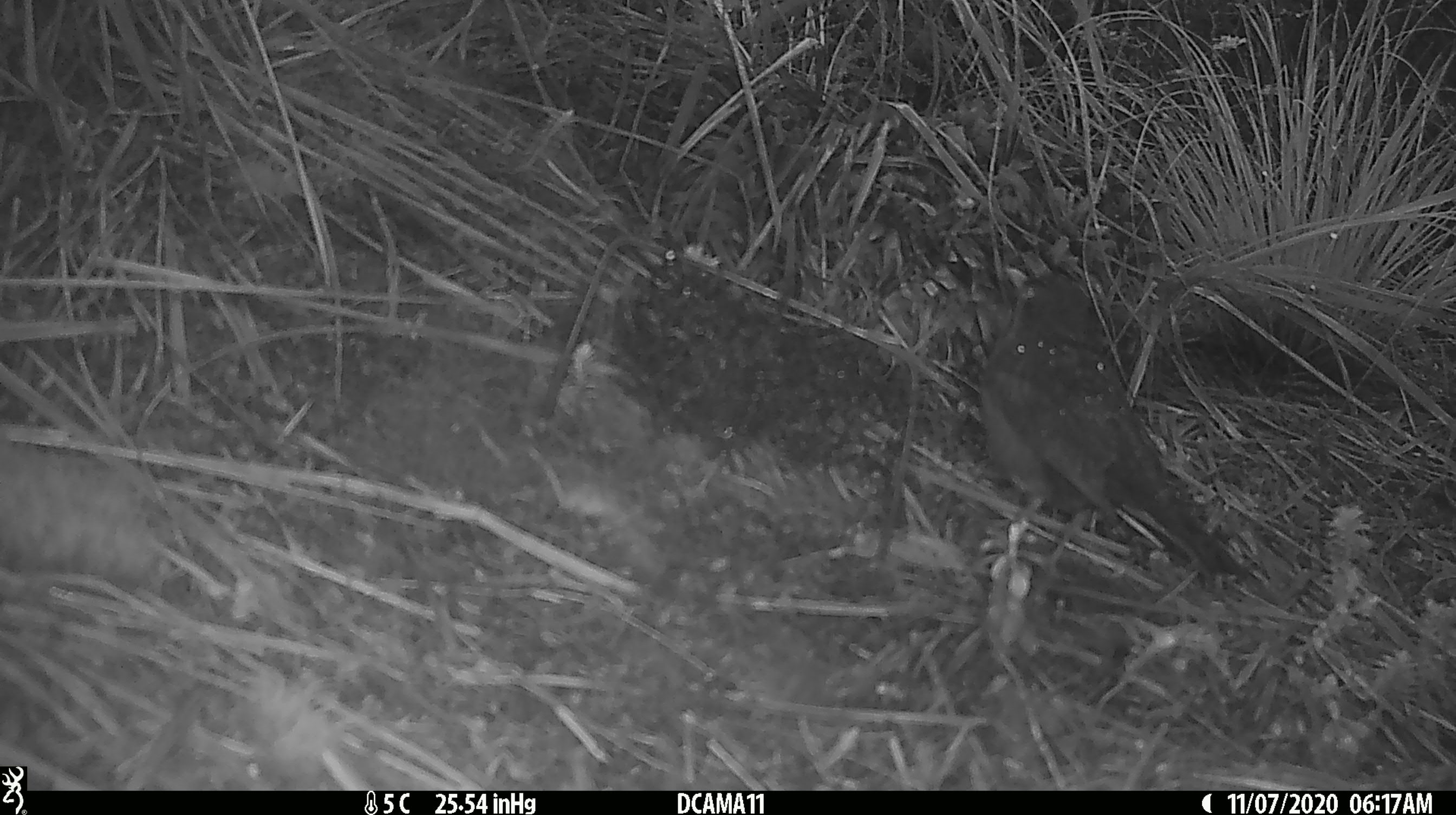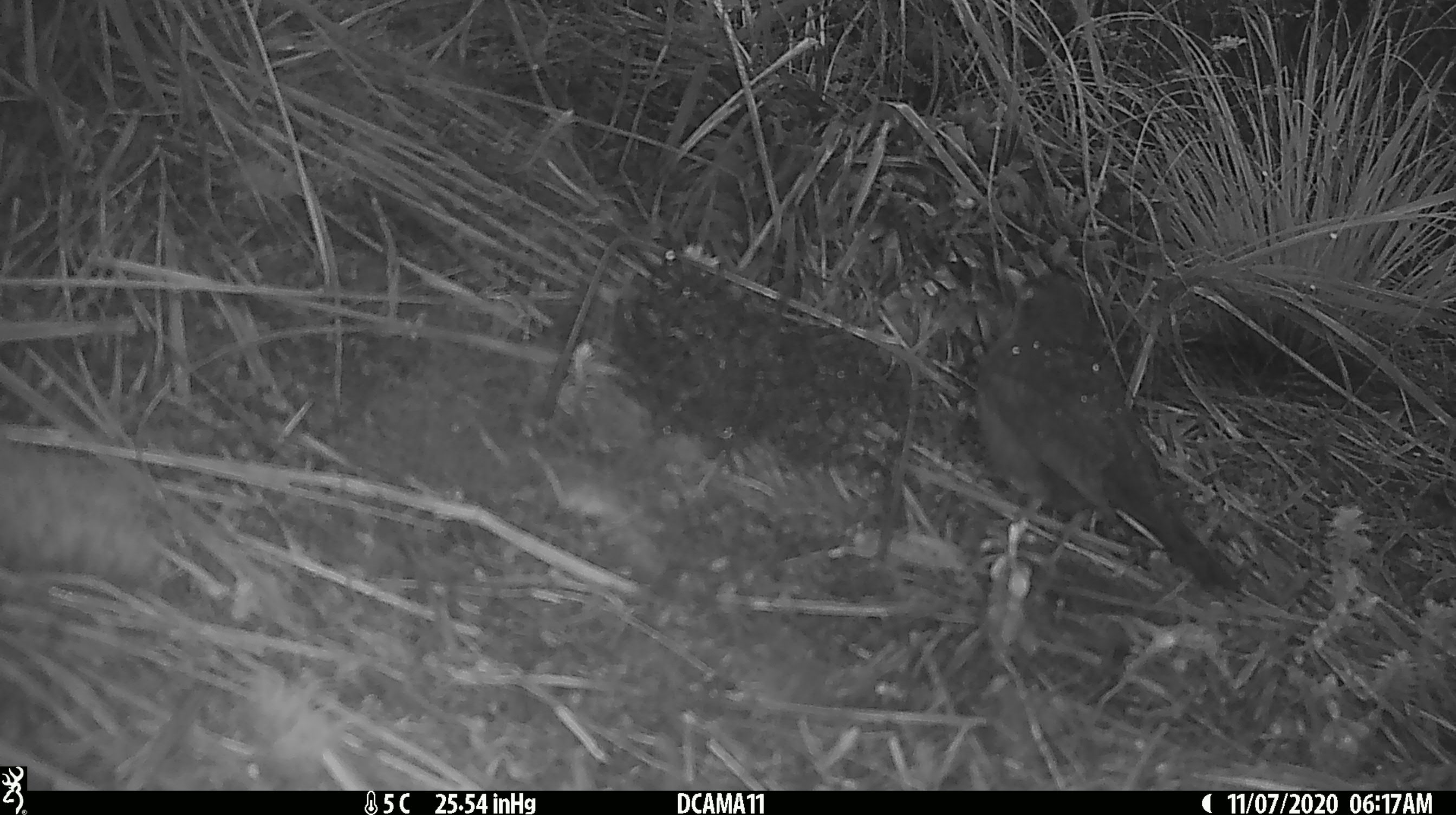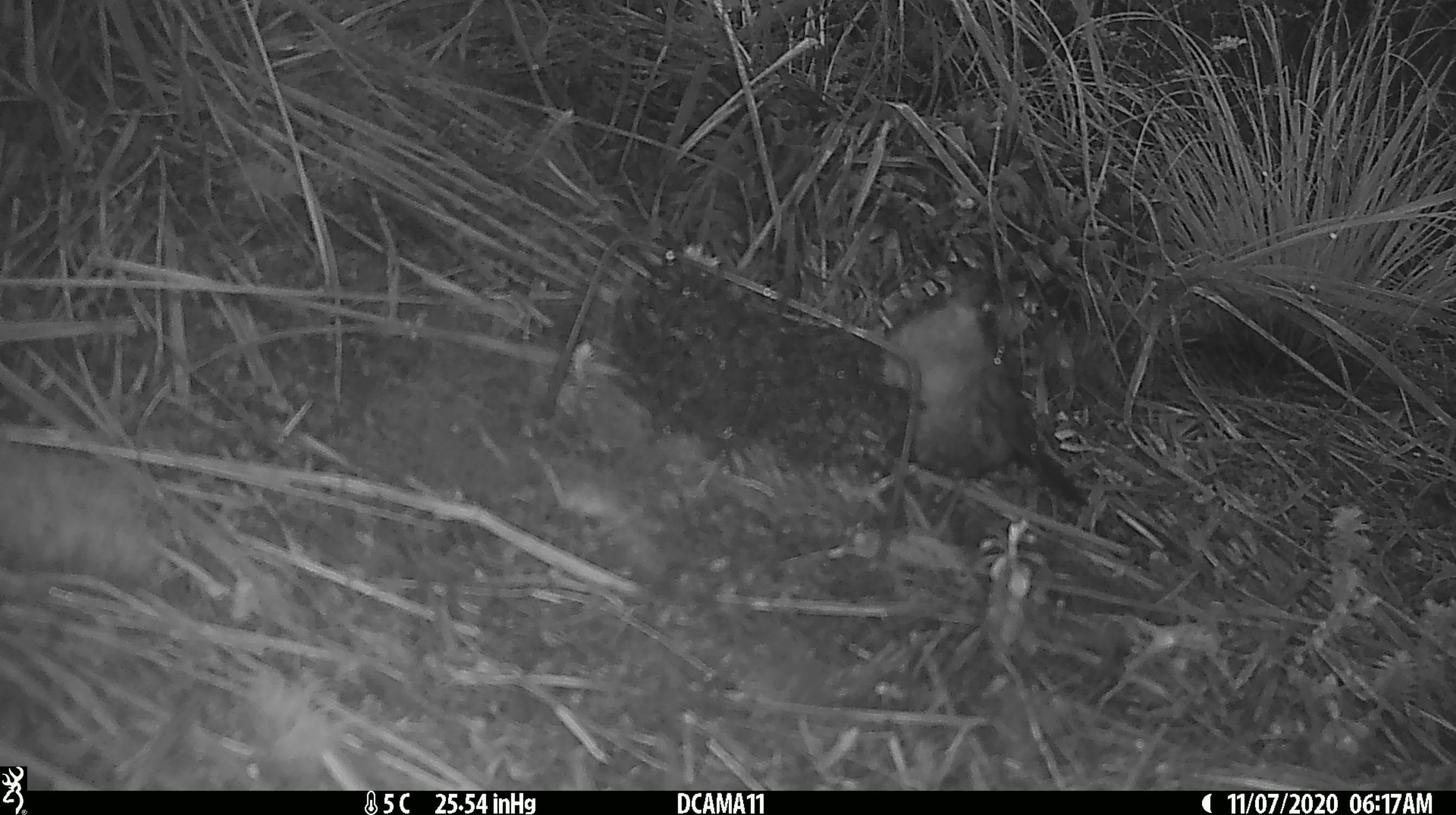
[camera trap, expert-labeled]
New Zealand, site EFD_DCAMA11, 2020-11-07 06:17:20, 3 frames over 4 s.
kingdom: Animalia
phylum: Chordata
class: Aves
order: Passeriformes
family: Turdidae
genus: Turdus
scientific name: Turdus merula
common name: eurasian blackbird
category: blackbird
Blackbird (eurasian blackbird) (Turdus merula).